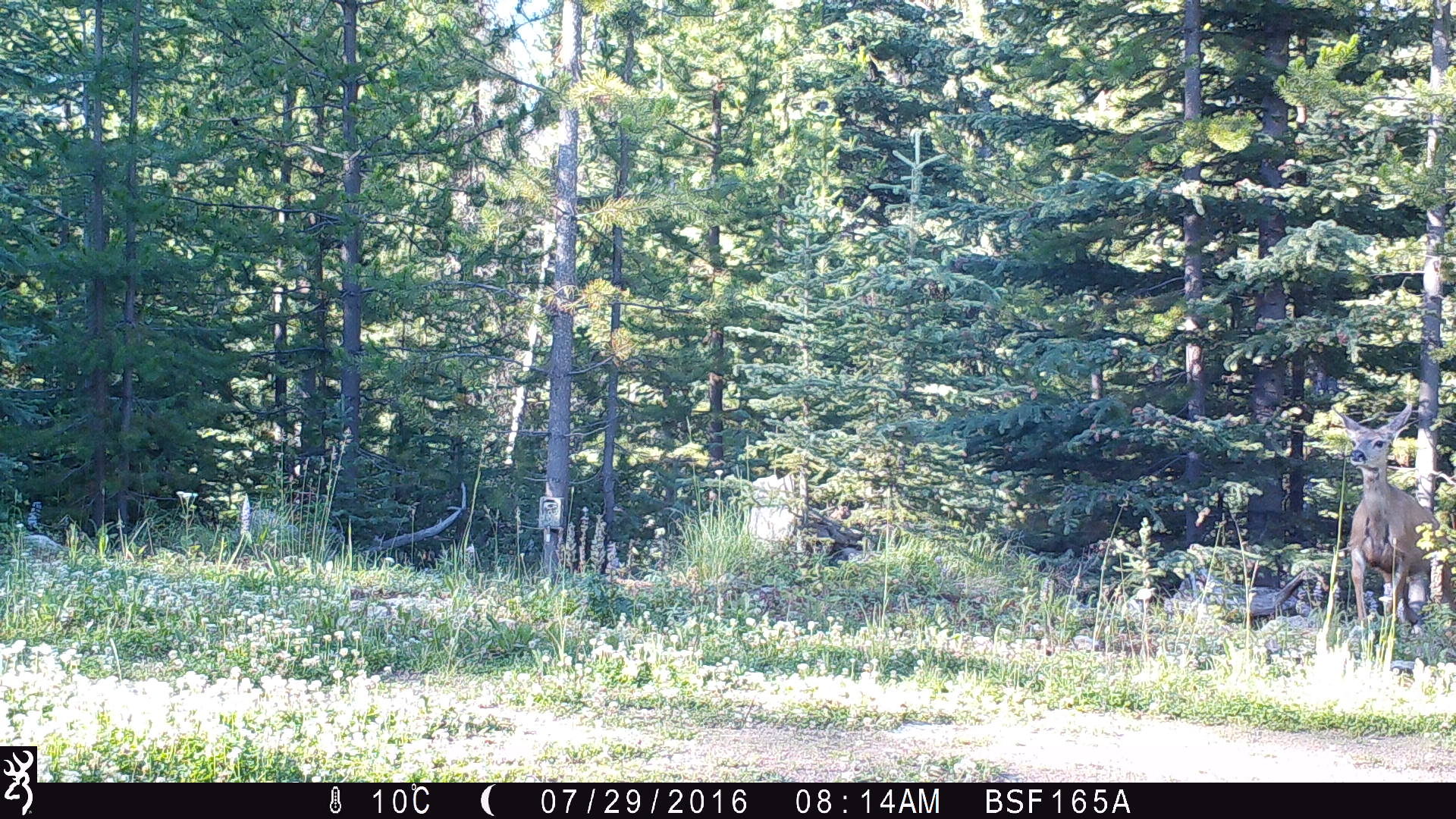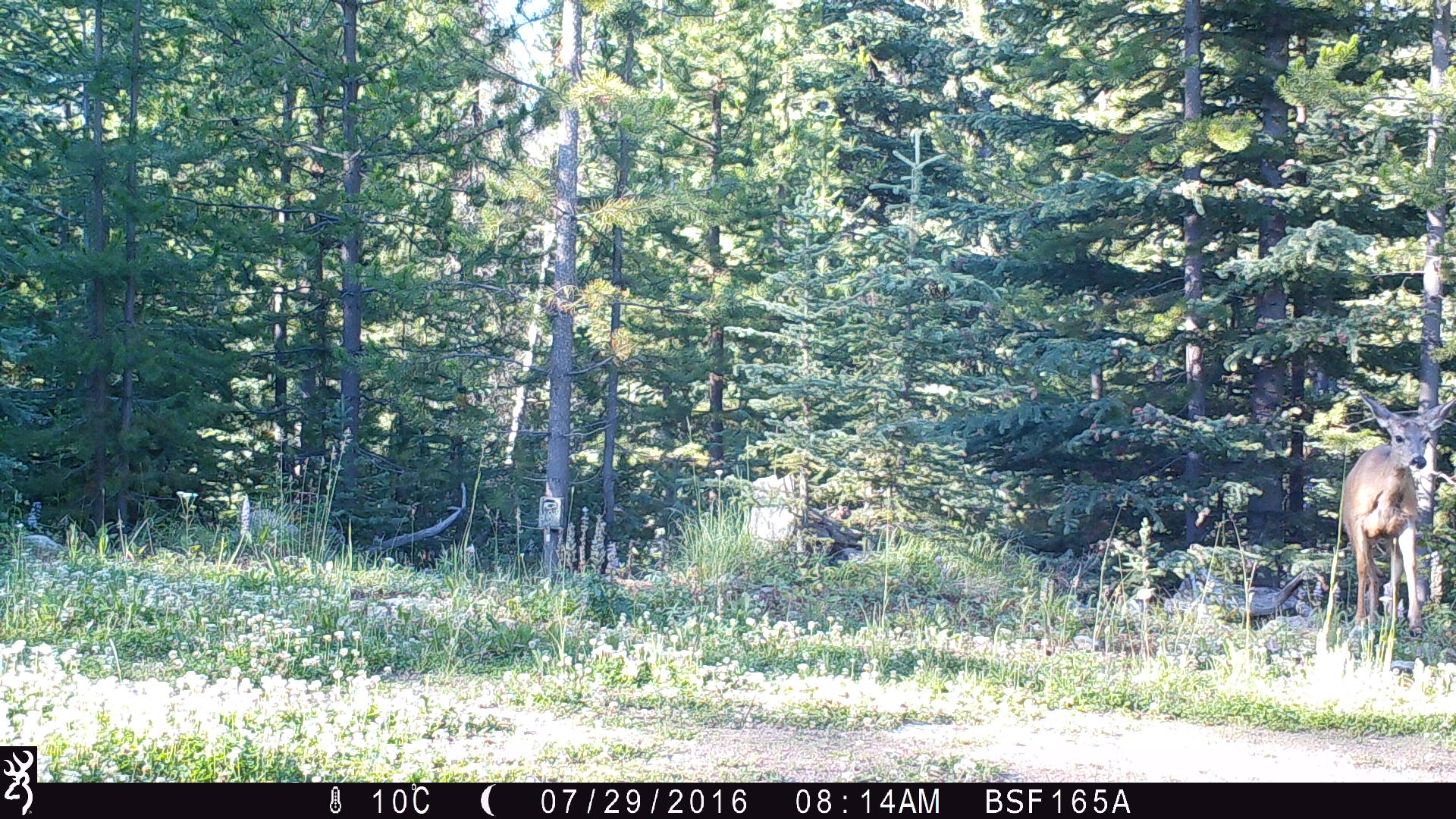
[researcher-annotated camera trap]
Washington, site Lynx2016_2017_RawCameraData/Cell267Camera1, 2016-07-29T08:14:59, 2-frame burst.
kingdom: Animalia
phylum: Chordata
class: Mammalia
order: Artiodactyla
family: Cervidae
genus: Odocoileus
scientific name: Odocoileus hemionus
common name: mule deer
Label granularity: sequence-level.